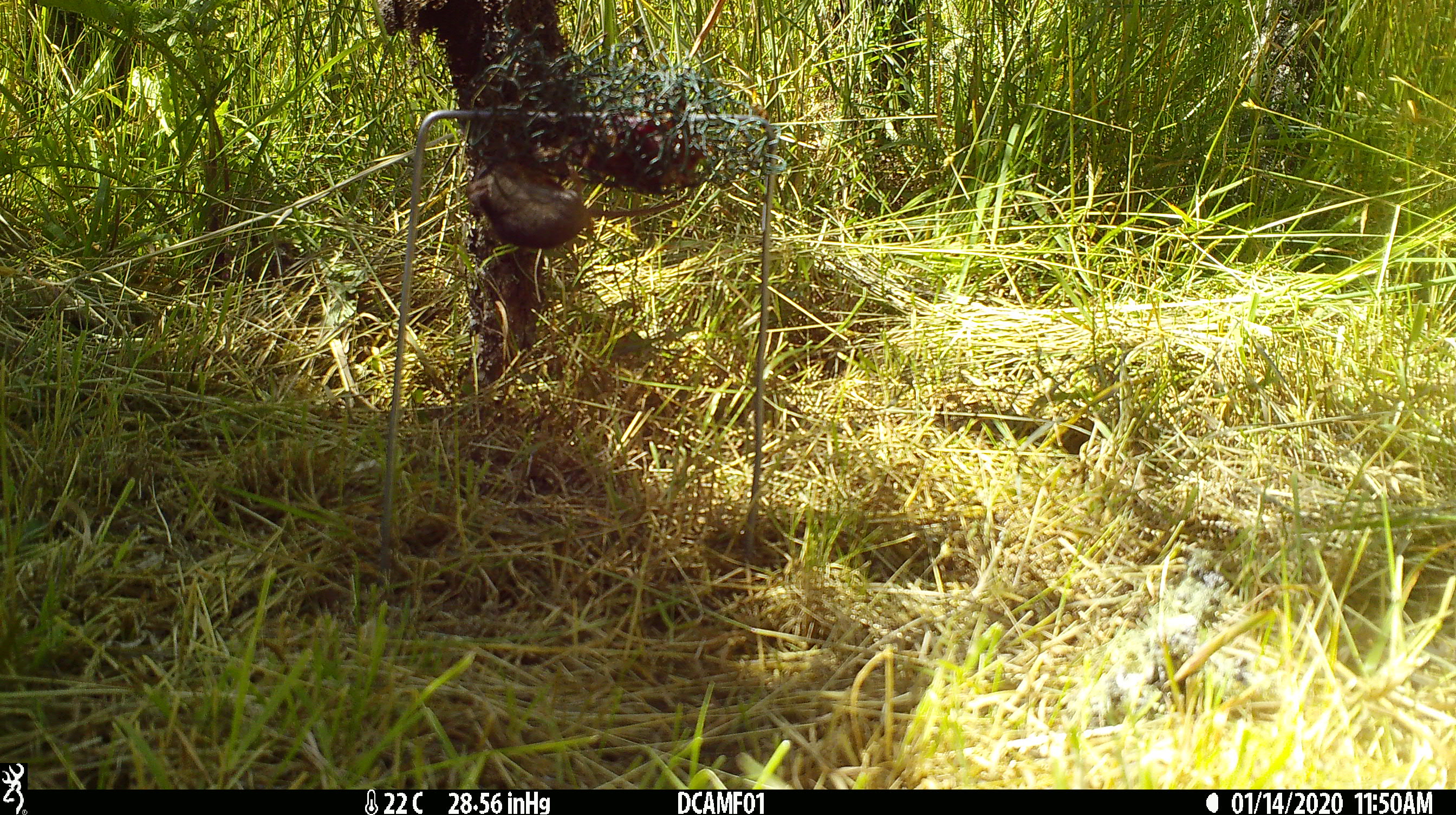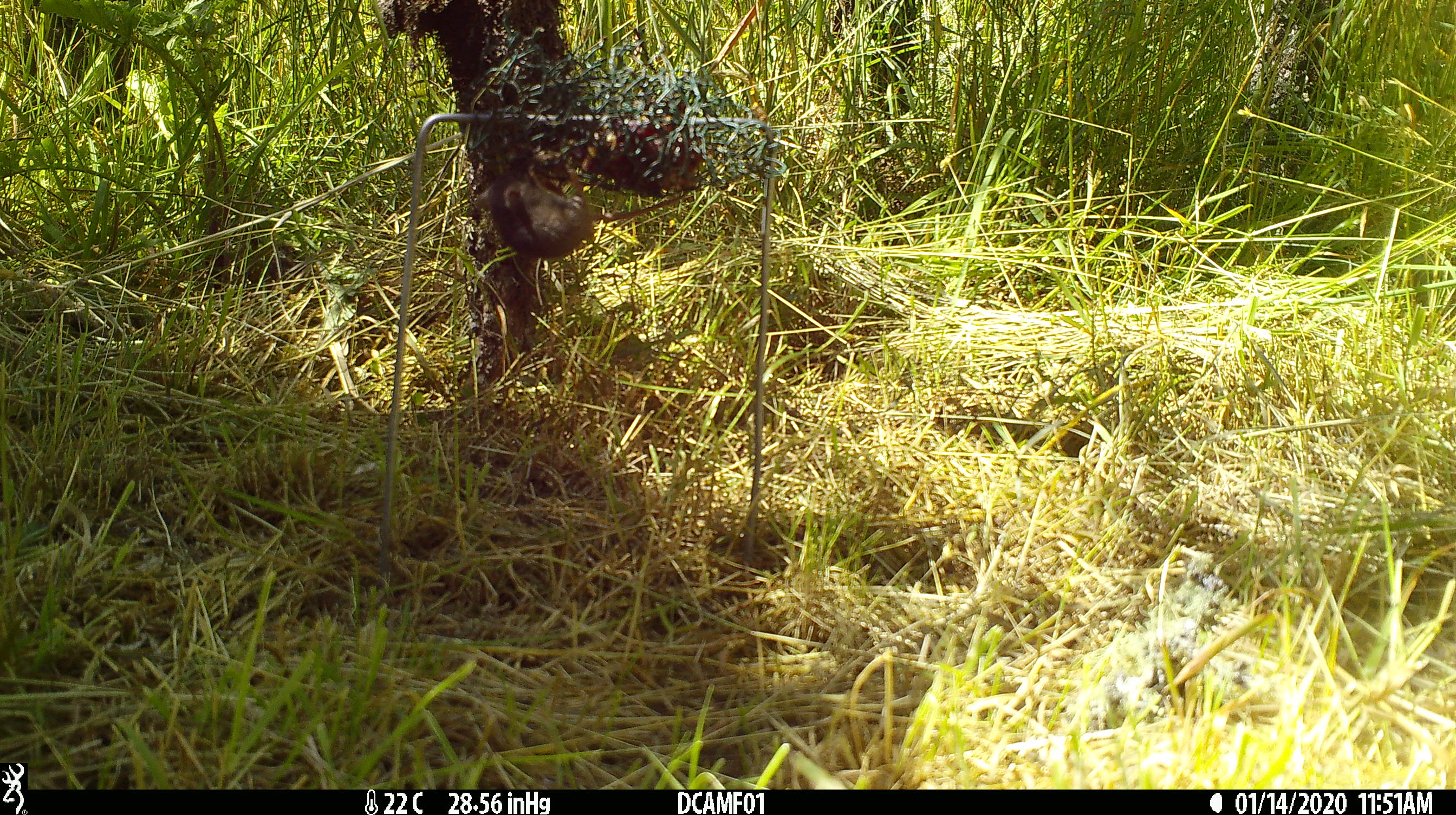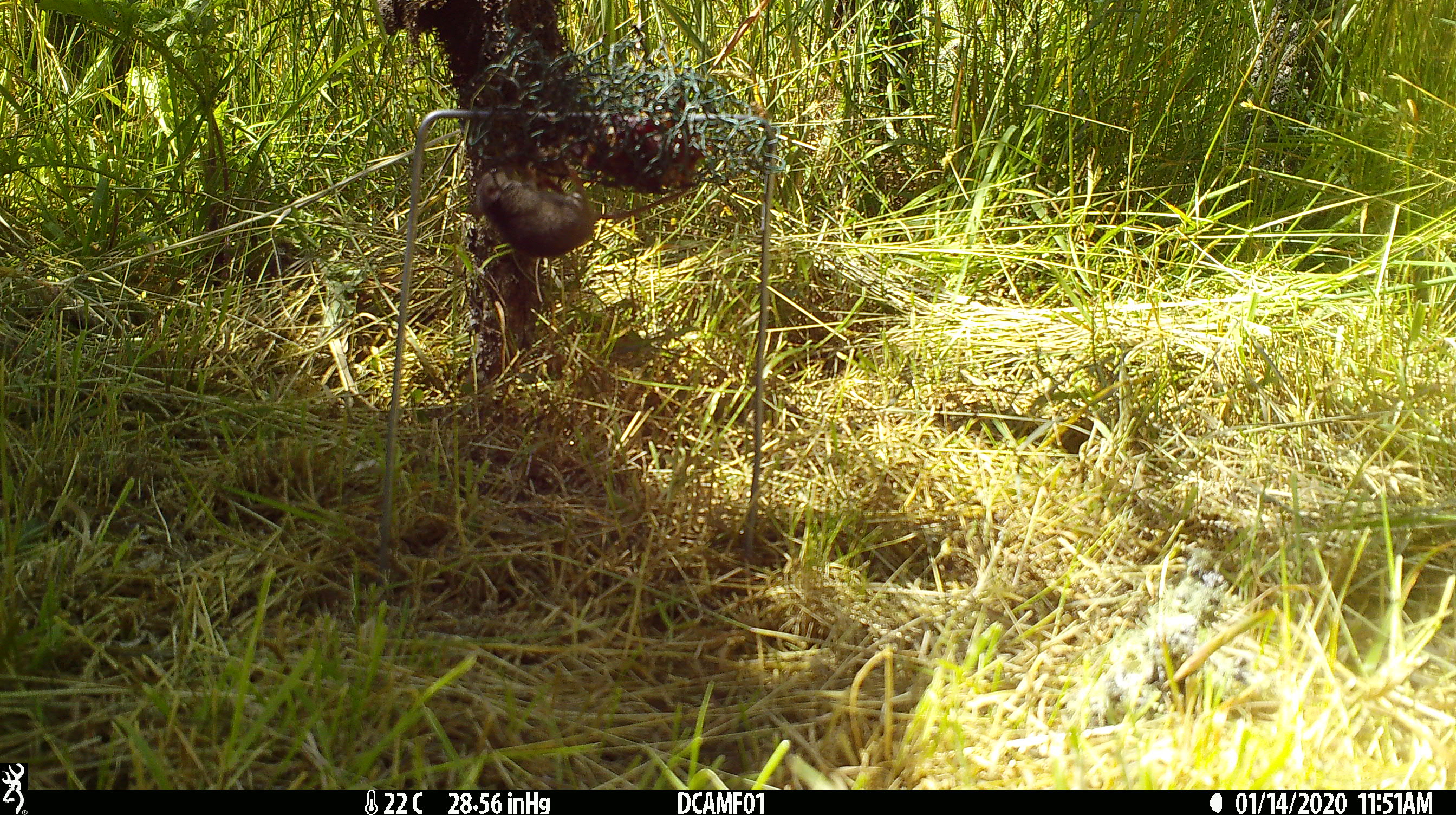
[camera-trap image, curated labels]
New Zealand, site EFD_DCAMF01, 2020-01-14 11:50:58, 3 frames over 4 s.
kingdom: Animalia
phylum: Chordata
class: Mammalia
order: Rodentia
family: Muridae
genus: Mus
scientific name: Mus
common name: mouse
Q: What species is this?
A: Mouse (Mus).